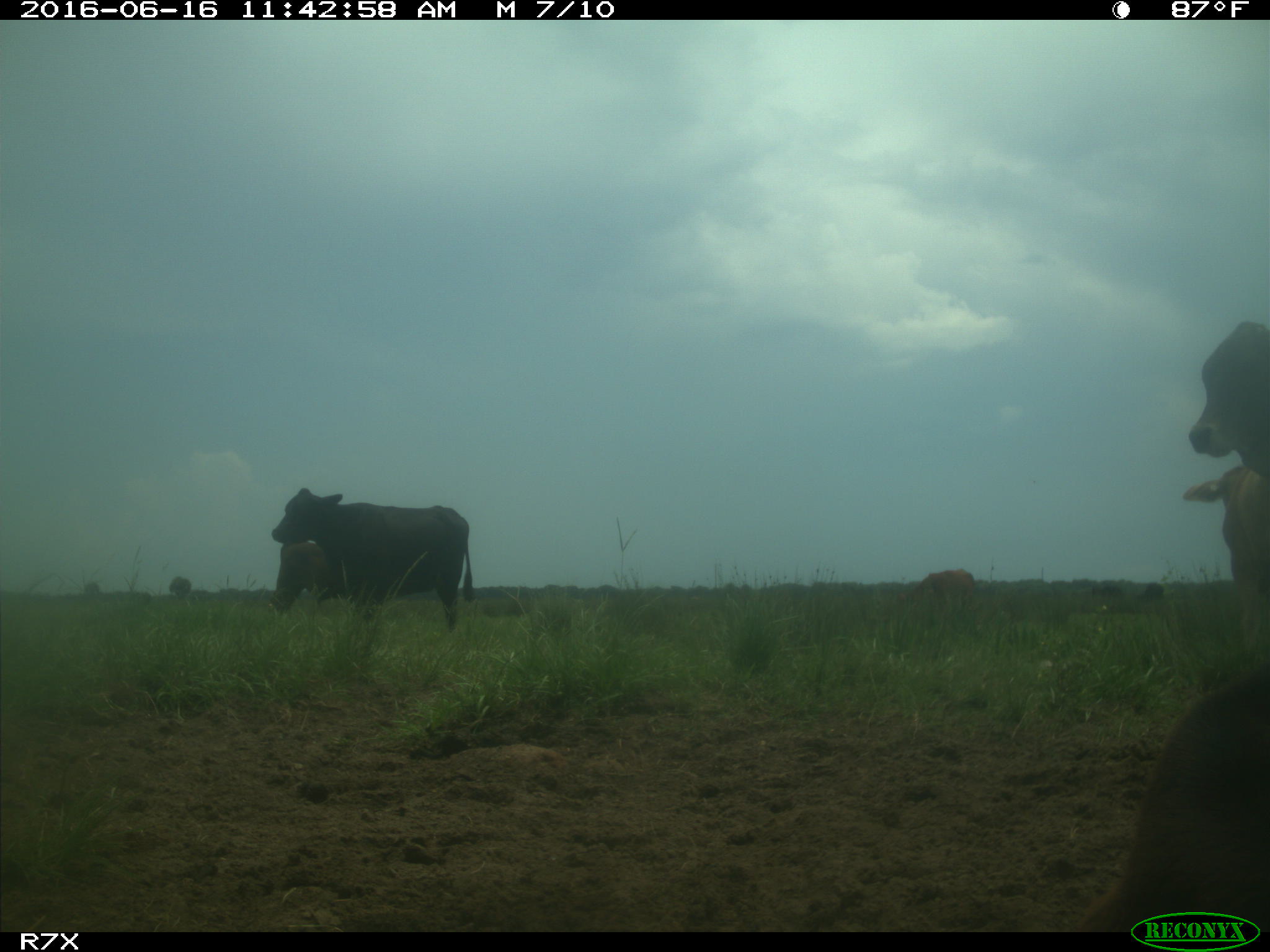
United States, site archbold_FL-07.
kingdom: Animalia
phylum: Chordata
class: Mammalia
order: Artiodactyla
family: Bovidae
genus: Bos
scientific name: Bos taurus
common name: domestic cow